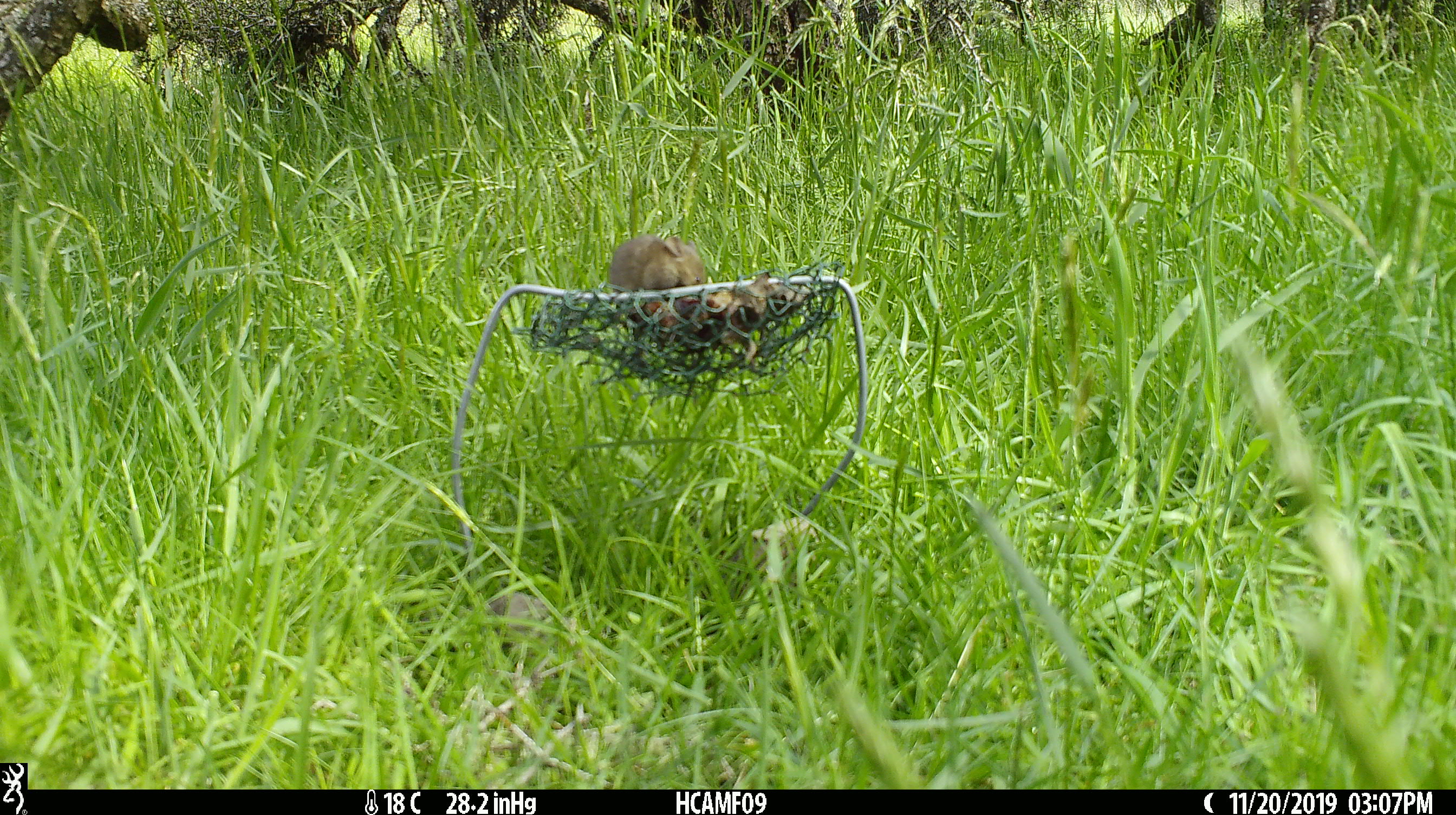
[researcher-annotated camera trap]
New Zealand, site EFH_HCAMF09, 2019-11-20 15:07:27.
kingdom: Animalia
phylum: Chordata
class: Mammalia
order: Rodentia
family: Muridae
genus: Mus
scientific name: Mus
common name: mouse